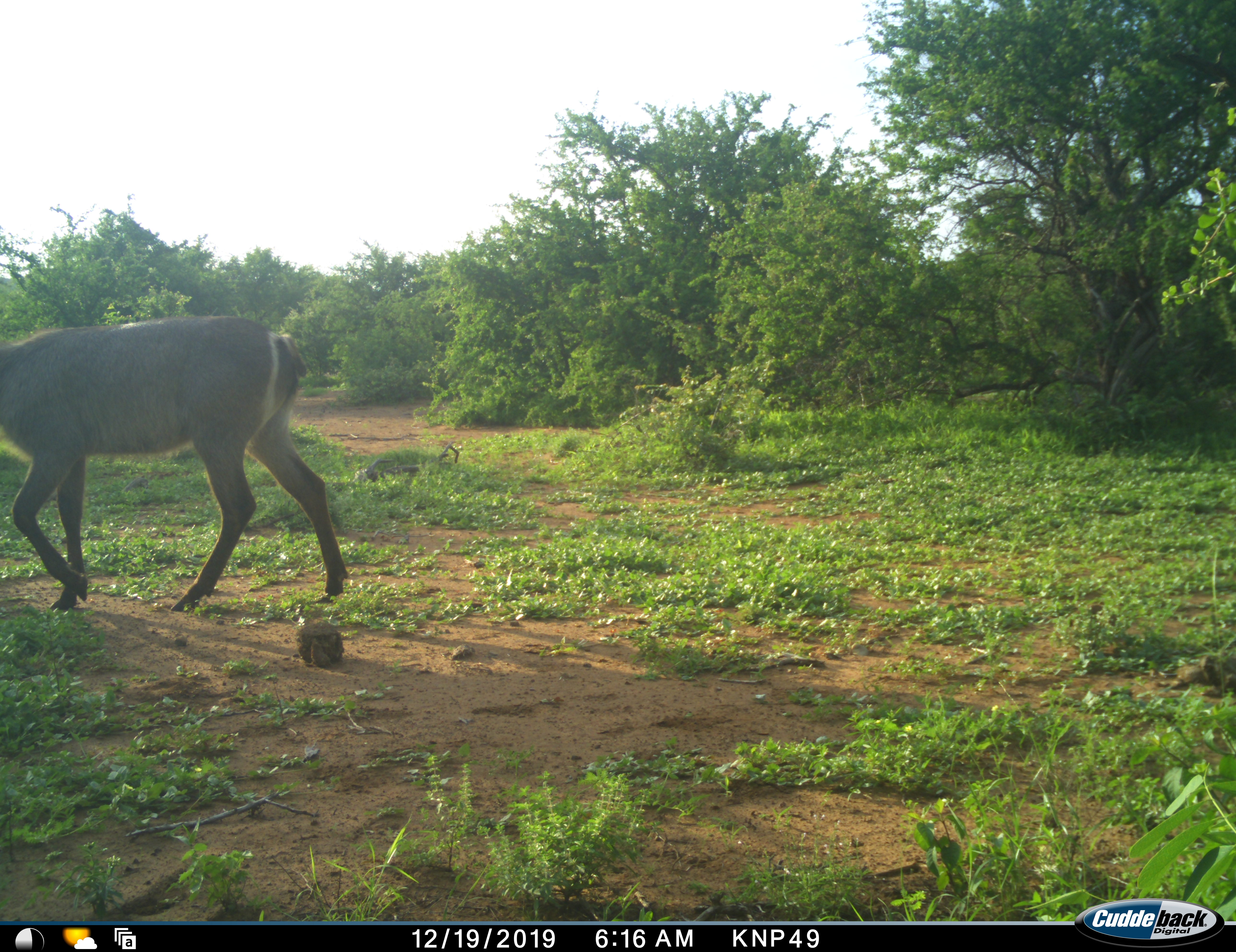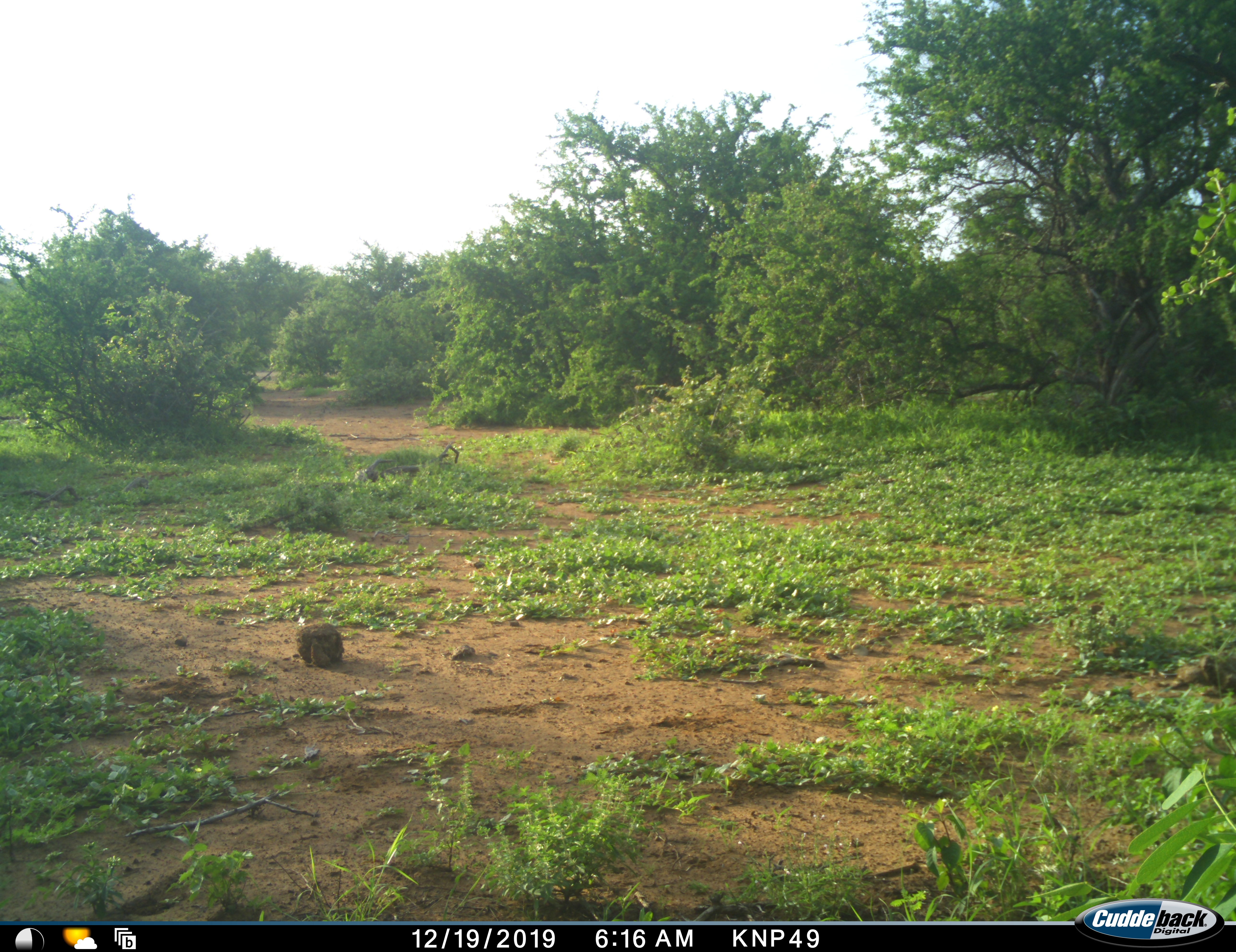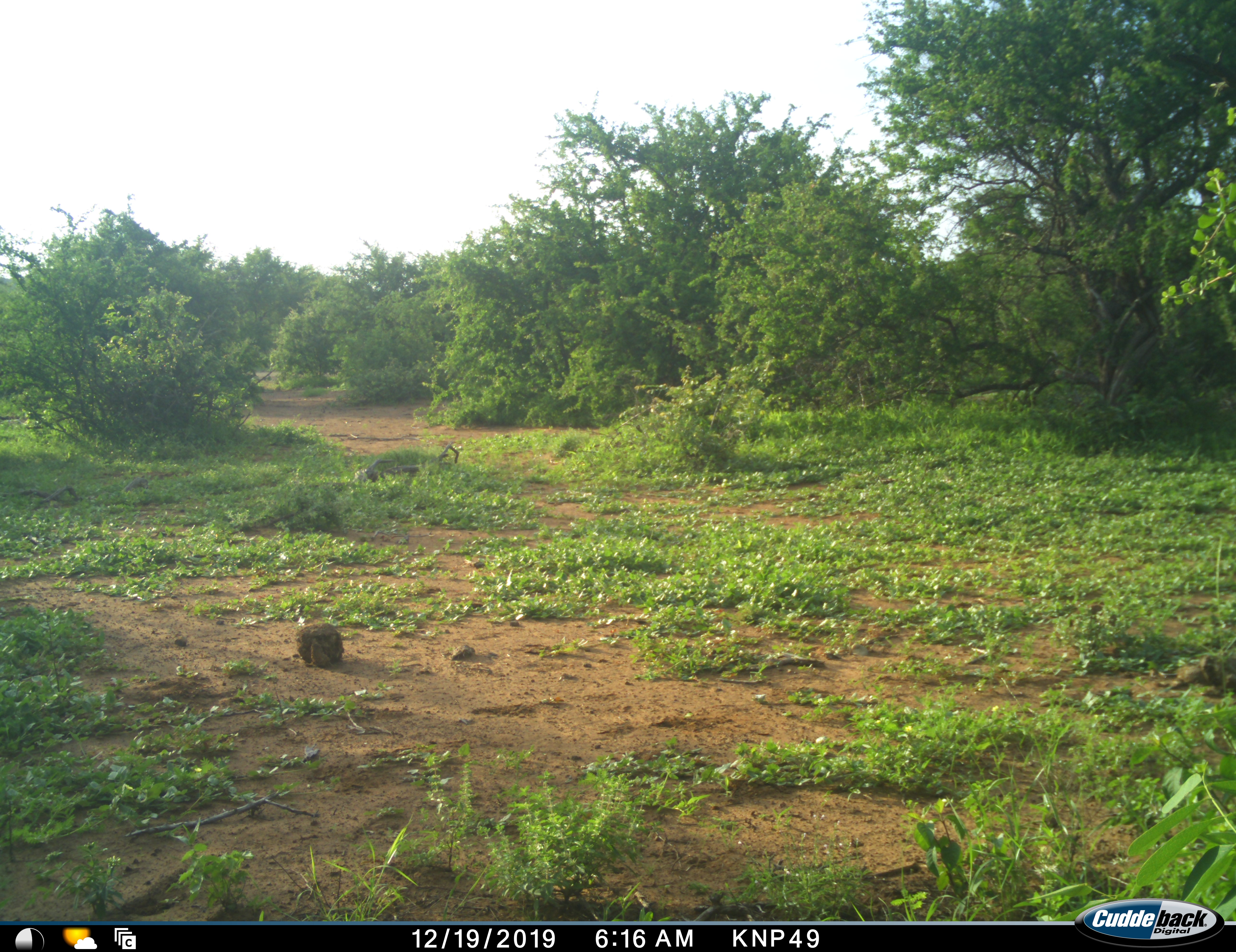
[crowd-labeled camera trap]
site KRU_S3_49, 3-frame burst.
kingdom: Animalia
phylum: Chordata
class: Mammalia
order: Artiodactyla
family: Bovidae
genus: Kobus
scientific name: Kobus ellipsiprymnus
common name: waterbuck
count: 1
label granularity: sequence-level